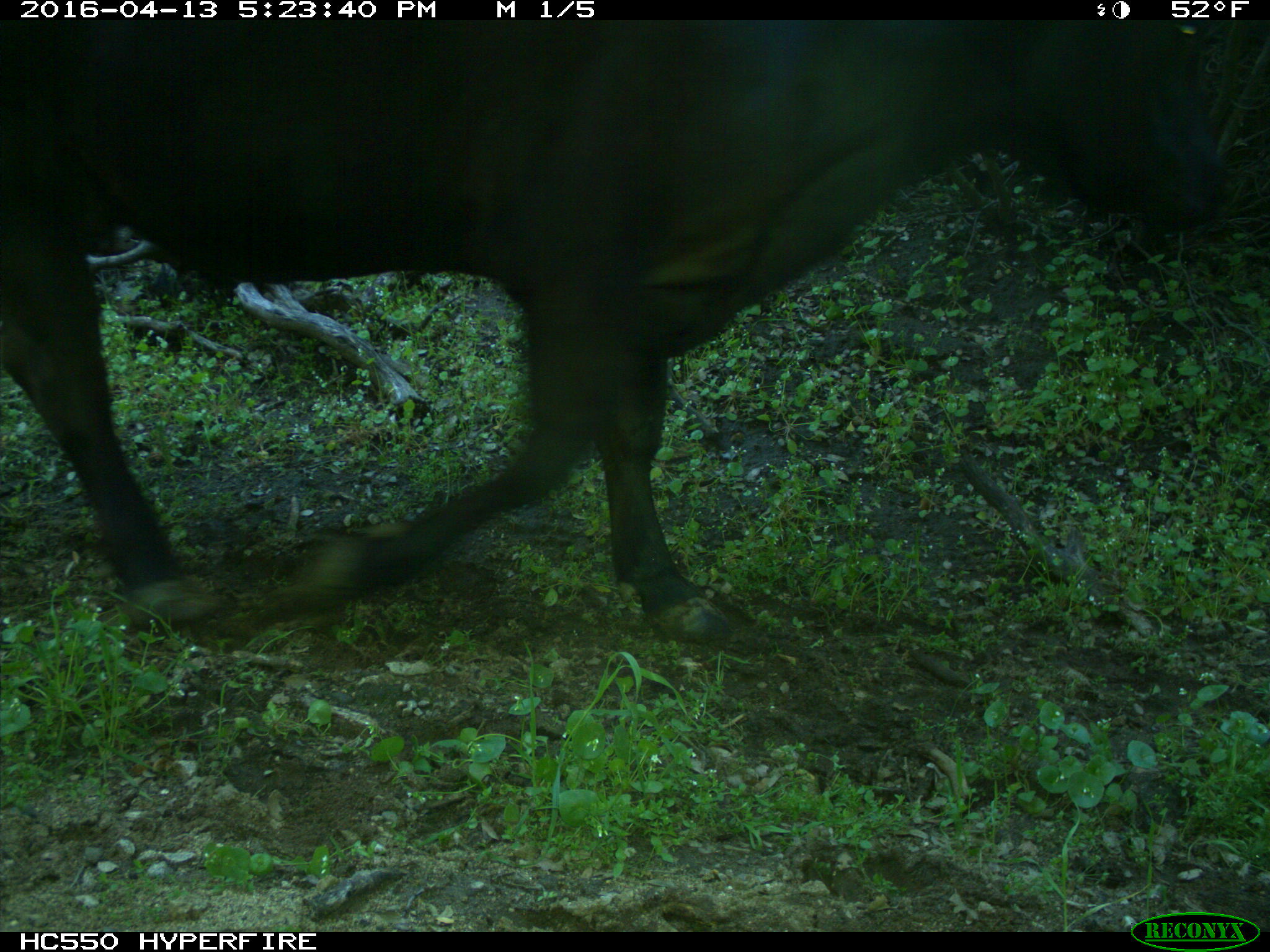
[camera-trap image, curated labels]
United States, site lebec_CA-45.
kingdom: Animalia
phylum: Chordata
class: Mammalia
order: Artiodactyla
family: Bovidae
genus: Bos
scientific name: Bos taurus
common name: domestic cow